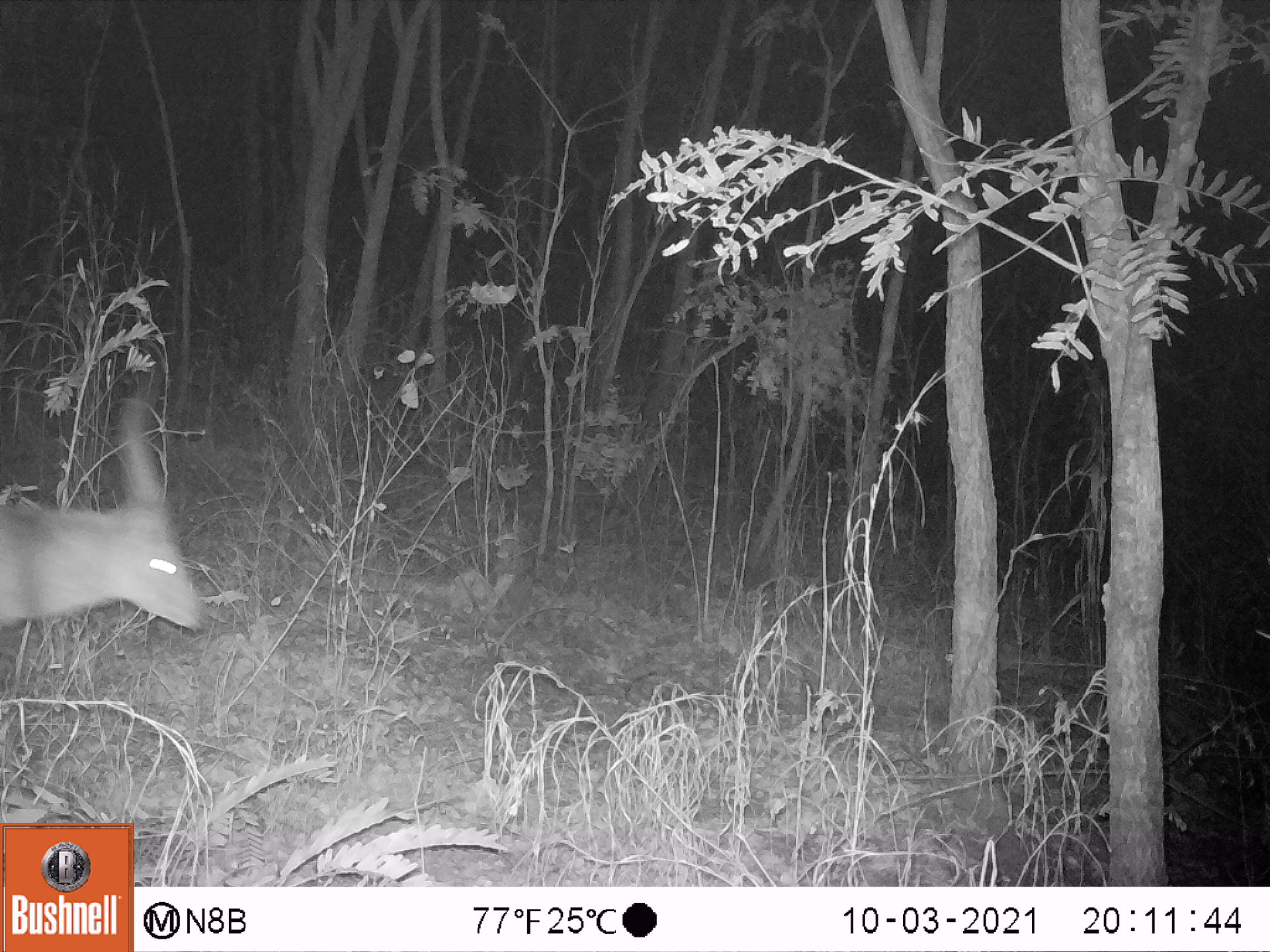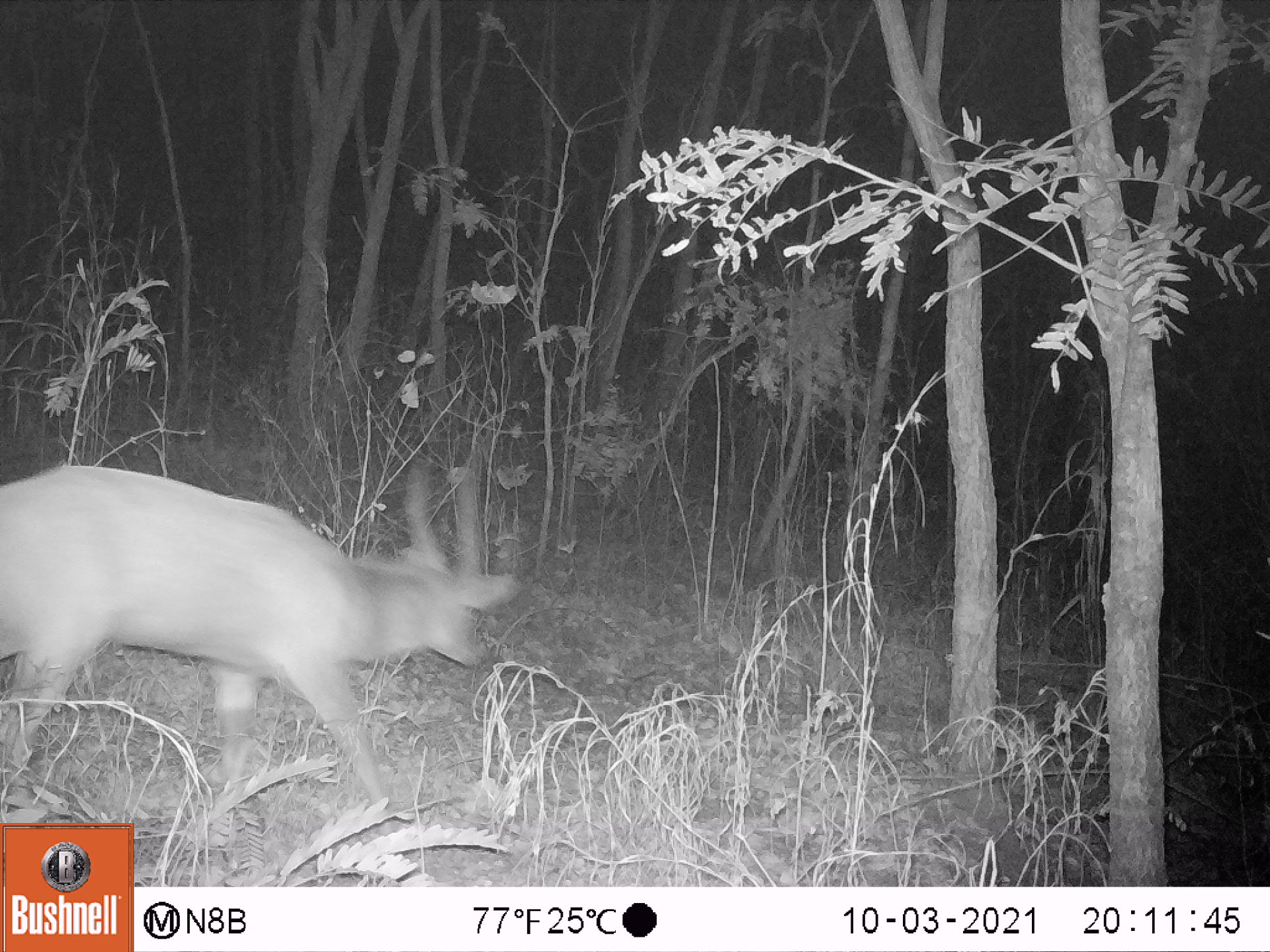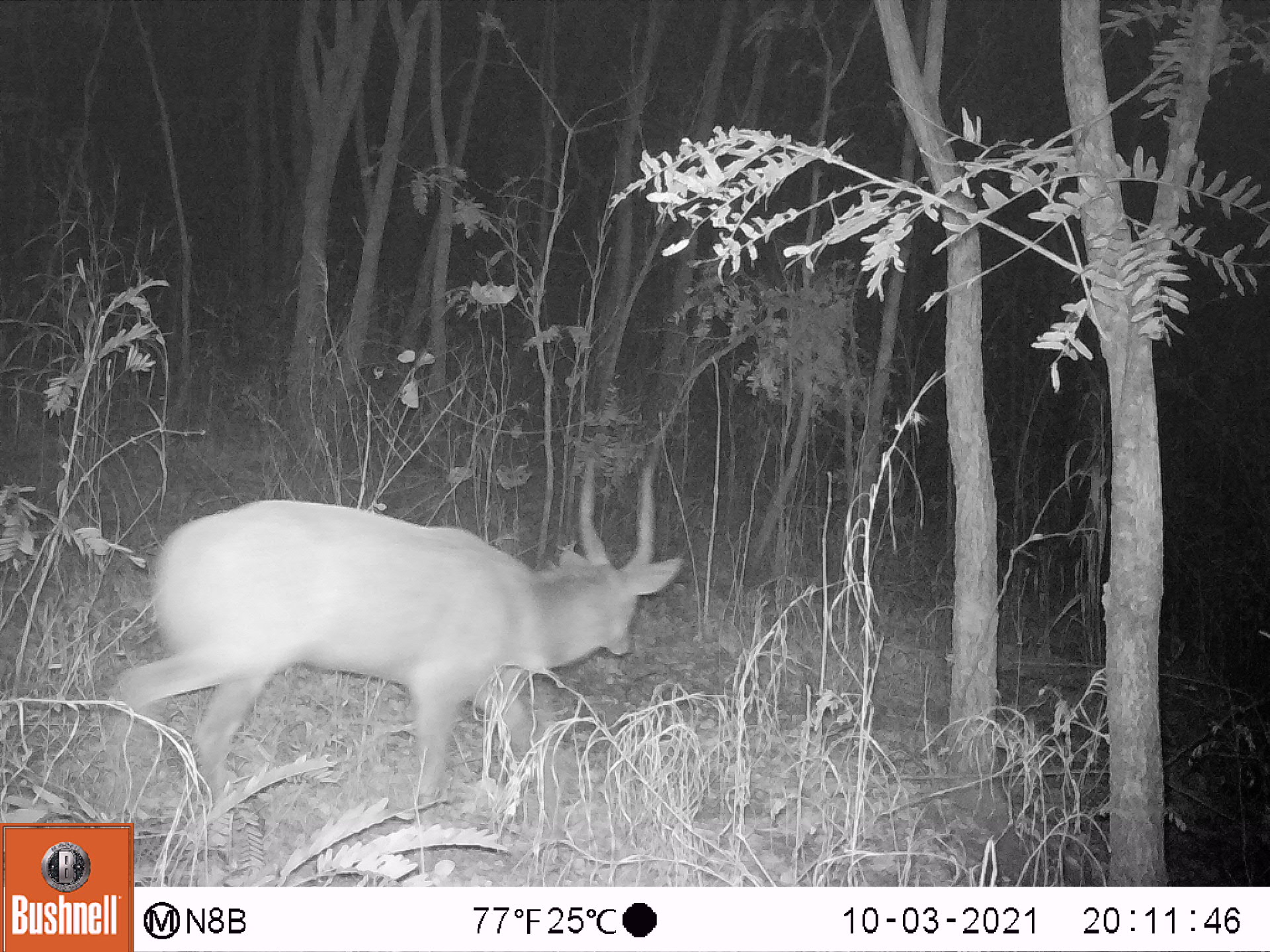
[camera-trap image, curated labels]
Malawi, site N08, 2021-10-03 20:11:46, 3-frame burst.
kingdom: Animalia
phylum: Chordata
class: Mammalia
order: Artiodactyla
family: Bovidae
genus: Tragelaphus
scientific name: Tragelaphus sylvaticus sylvaticus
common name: cape bushbuck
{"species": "cape bushbuck (Tragelaphus sylvaticus sylvaticus)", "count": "1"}